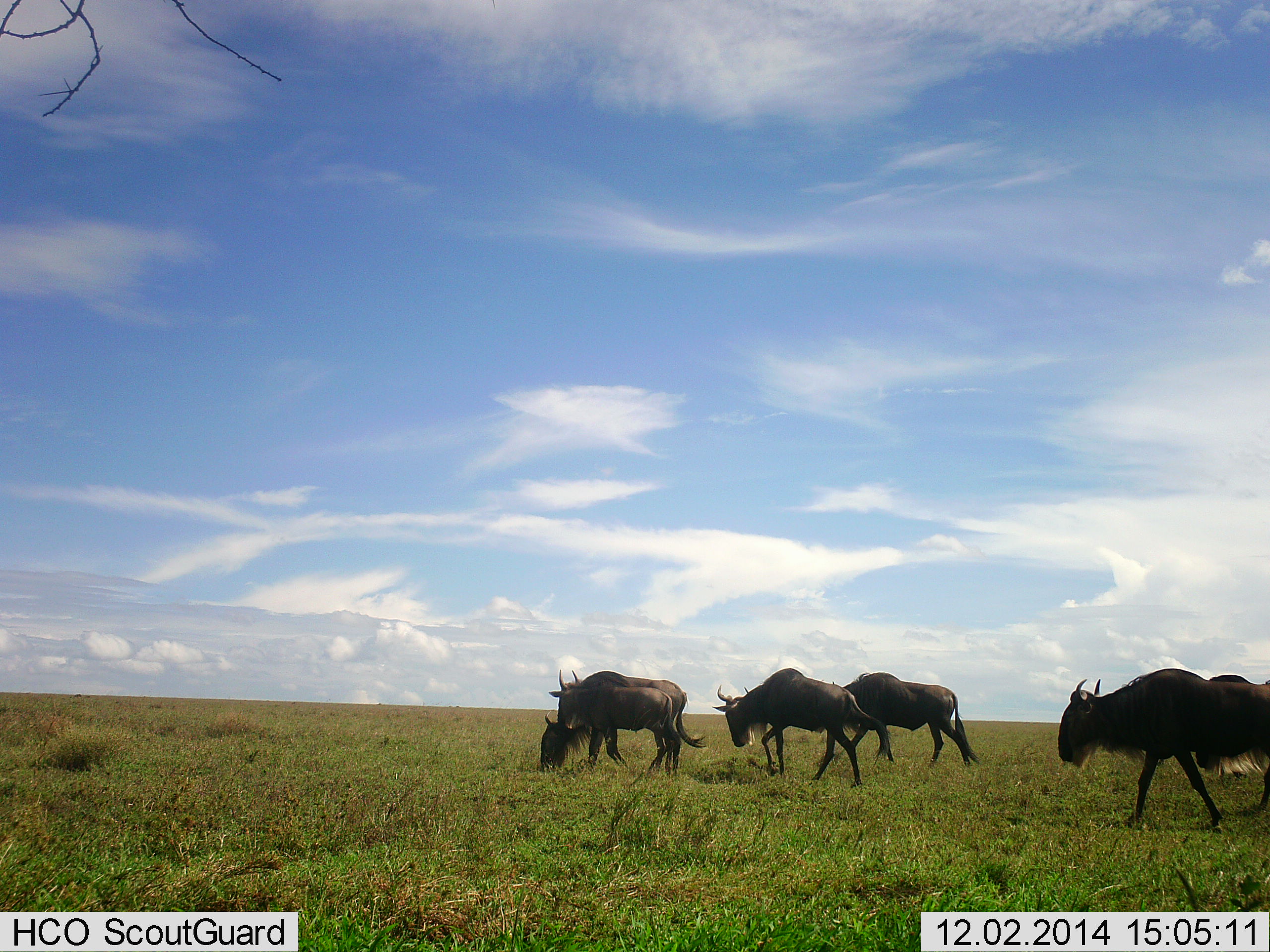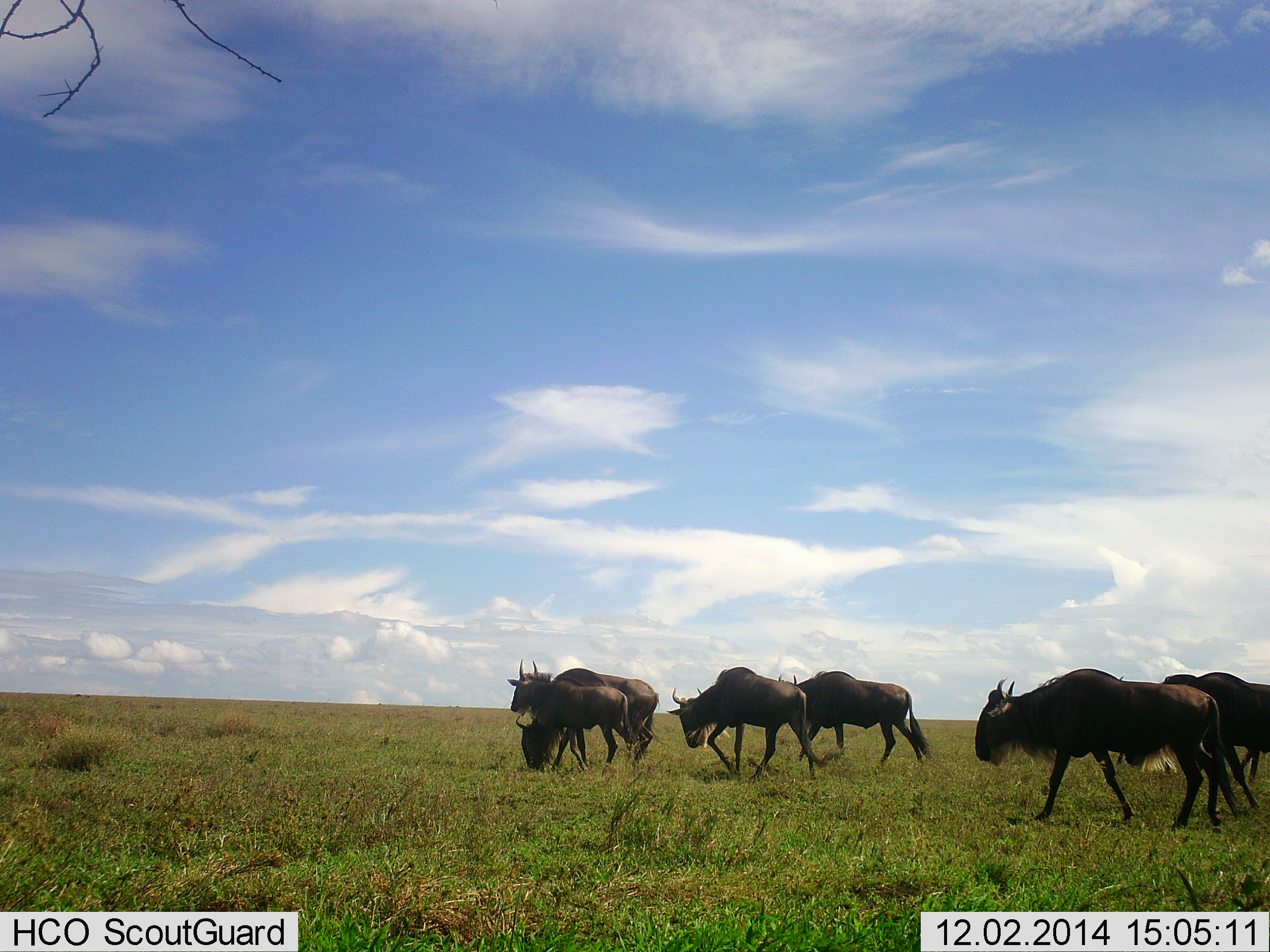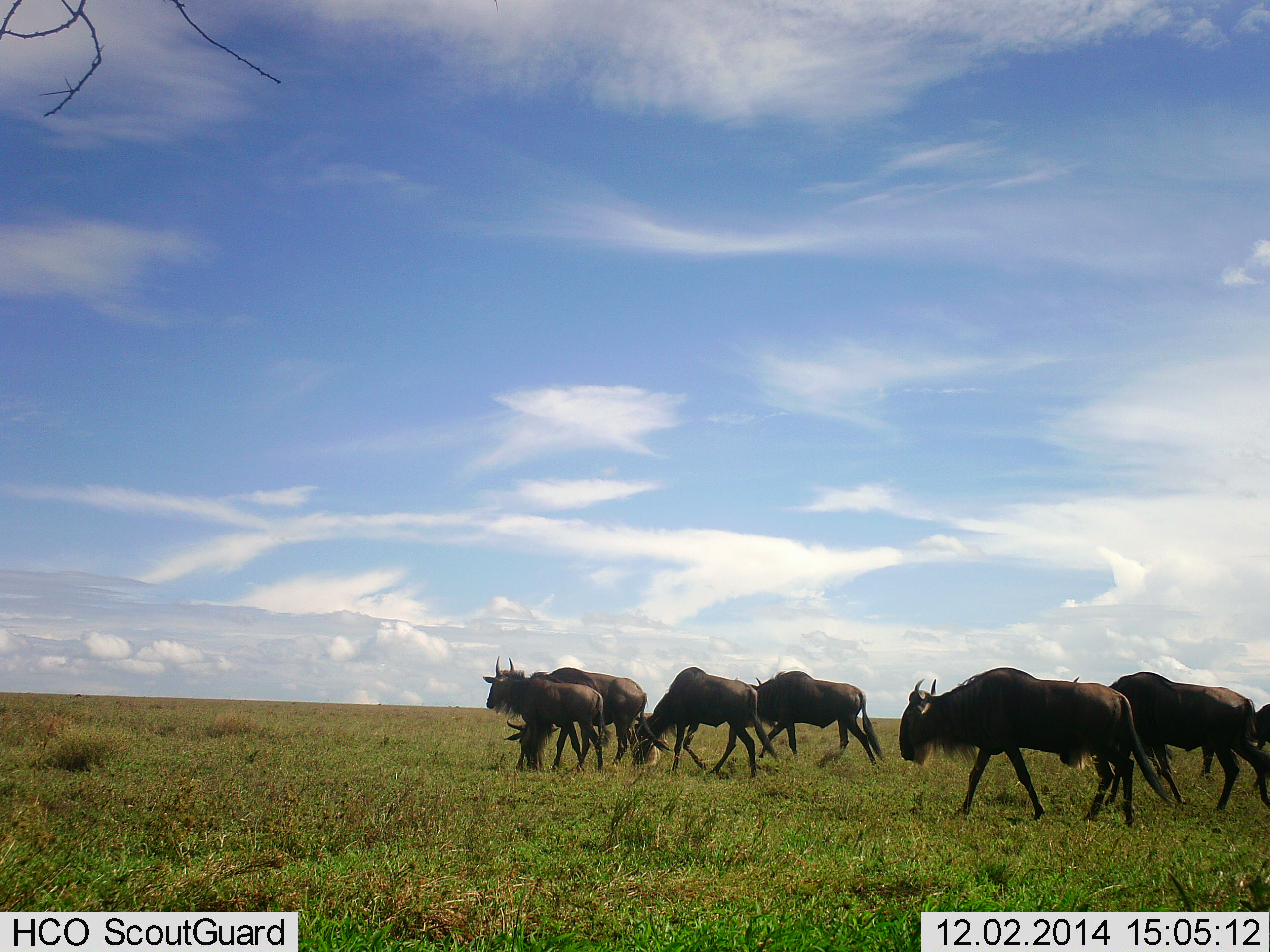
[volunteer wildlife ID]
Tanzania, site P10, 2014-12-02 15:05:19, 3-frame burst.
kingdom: Animalia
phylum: Chordata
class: Mammalia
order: Artiodactyla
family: Bovidae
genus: Connochaetes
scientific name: Connochaetes taurinus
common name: blue wildebeest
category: wildebeest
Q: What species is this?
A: Wildebeest (blue wildebeest) (Connochaetes taurinus).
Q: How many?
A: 7.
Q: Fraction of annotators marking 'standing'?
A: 0%.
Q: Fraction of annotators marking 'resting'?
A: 0%.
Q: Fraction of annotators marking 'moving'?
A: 100%.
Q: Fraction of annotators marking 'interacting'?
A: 0%.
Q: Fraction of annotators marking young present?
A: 0%.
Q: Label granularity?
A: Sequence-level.